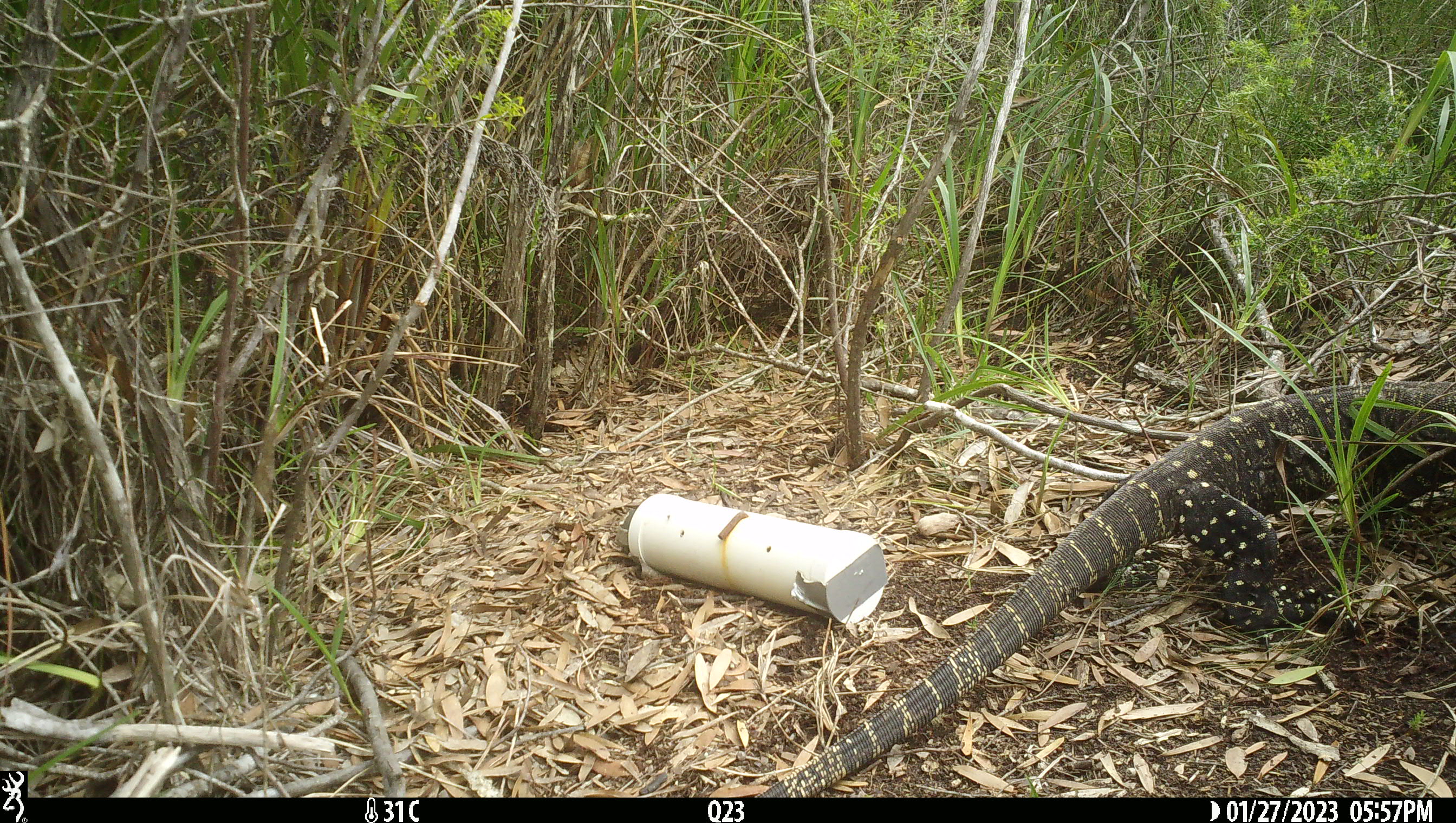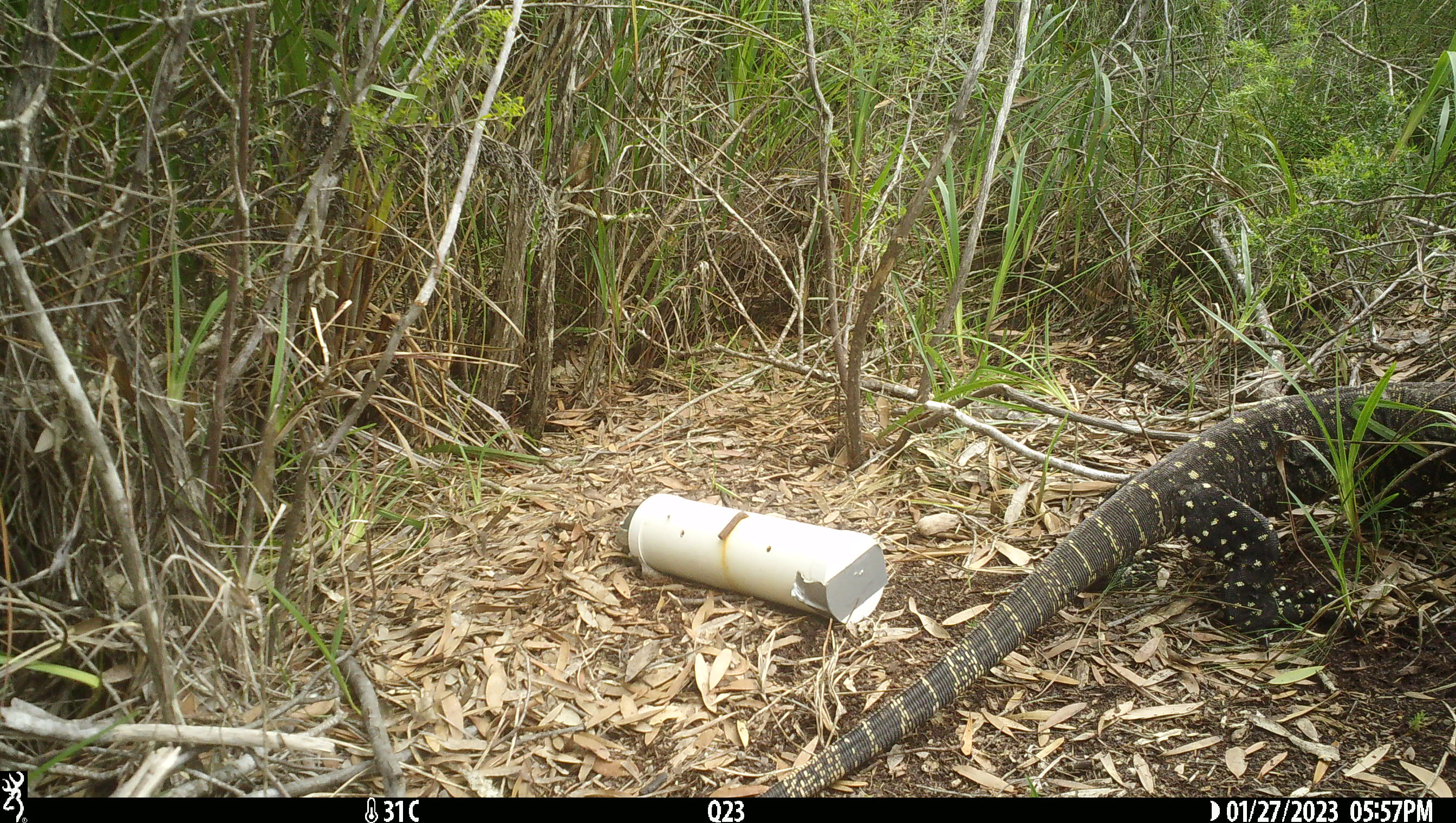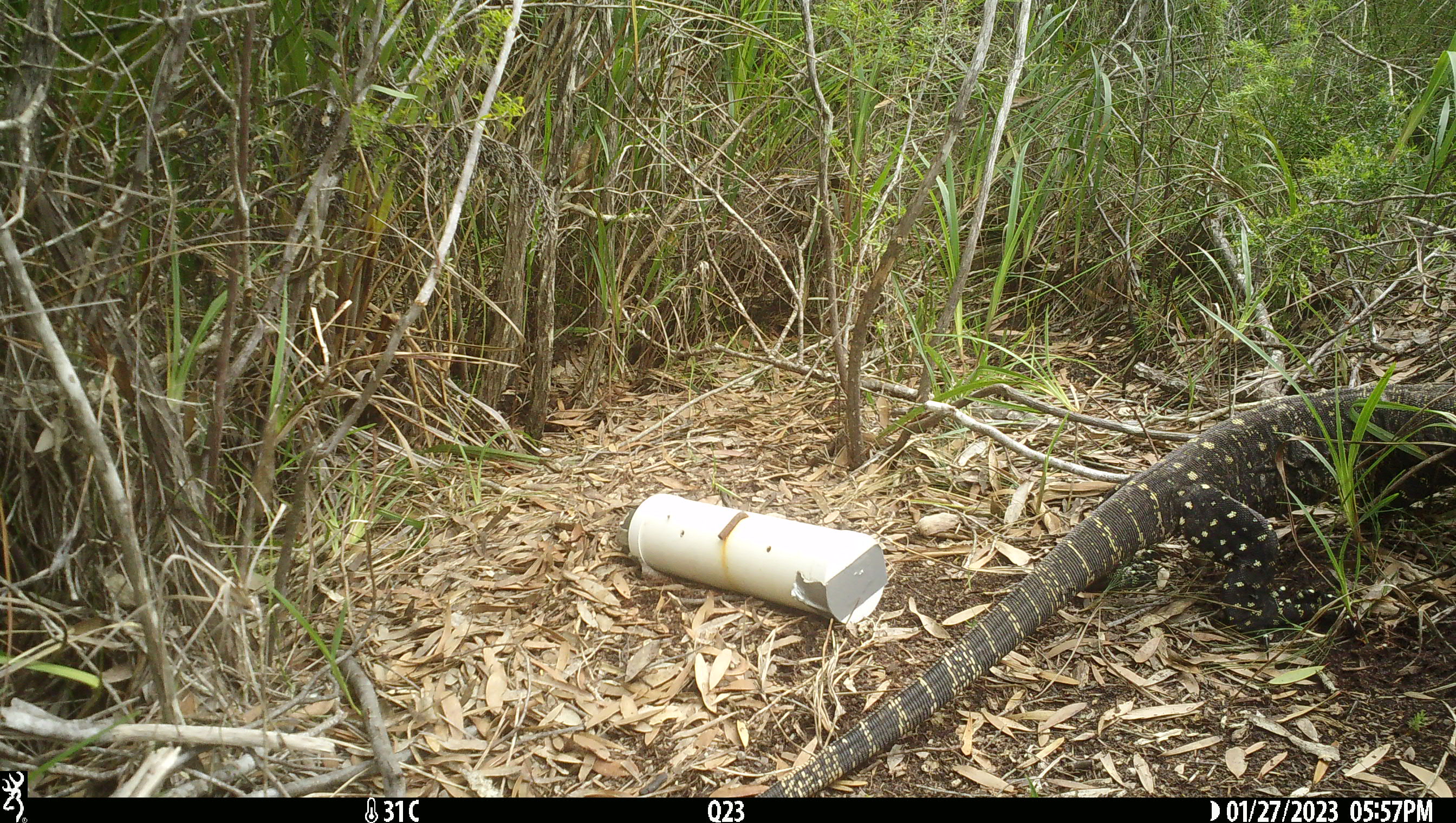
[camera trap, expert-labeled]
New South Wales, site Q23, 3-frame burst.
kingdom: Animalia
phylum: Chordata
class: Reptilia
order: Squamata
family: Varanidae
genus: Varanus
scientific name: Varanus varius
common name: lace monitor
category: goanna